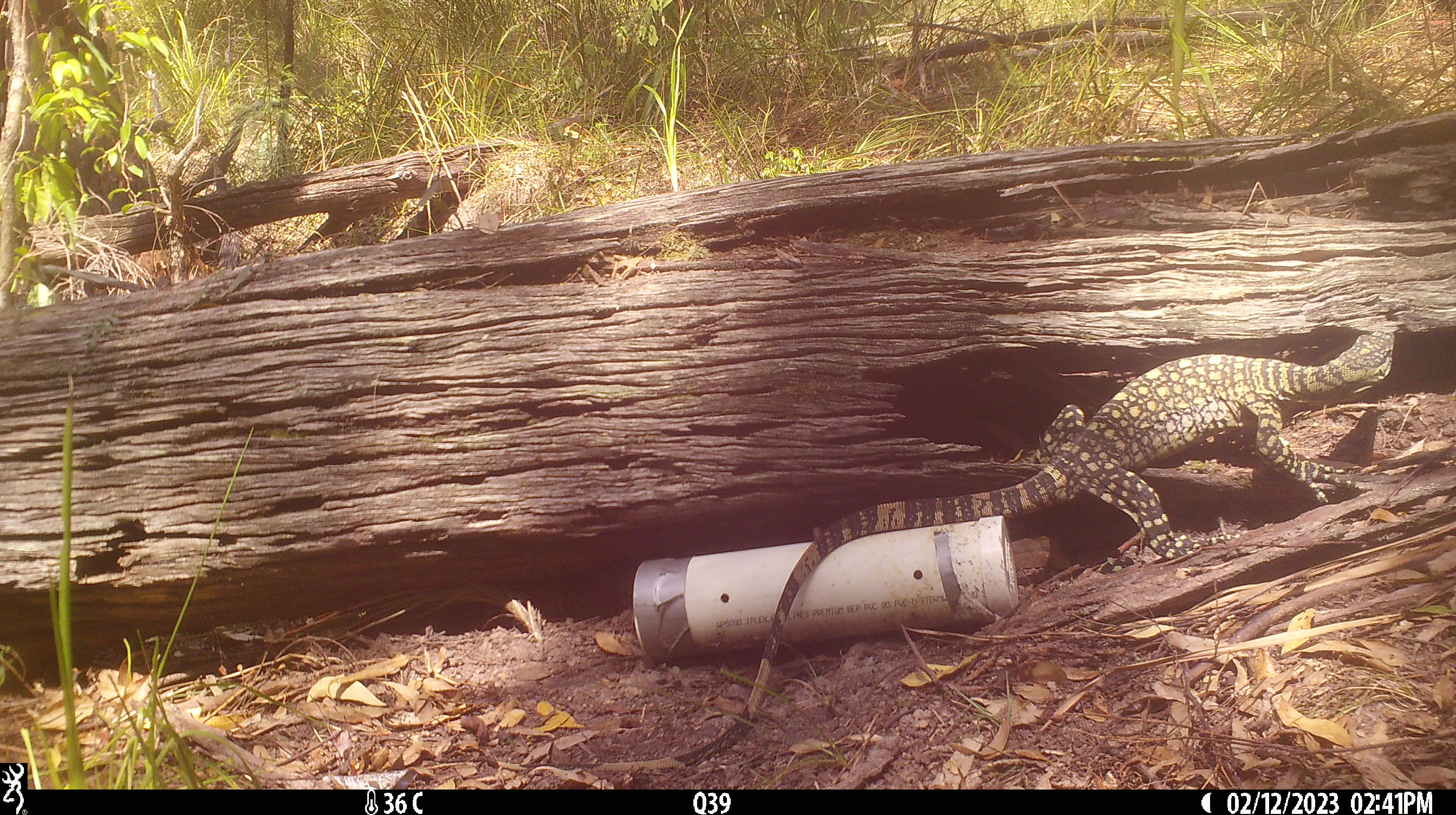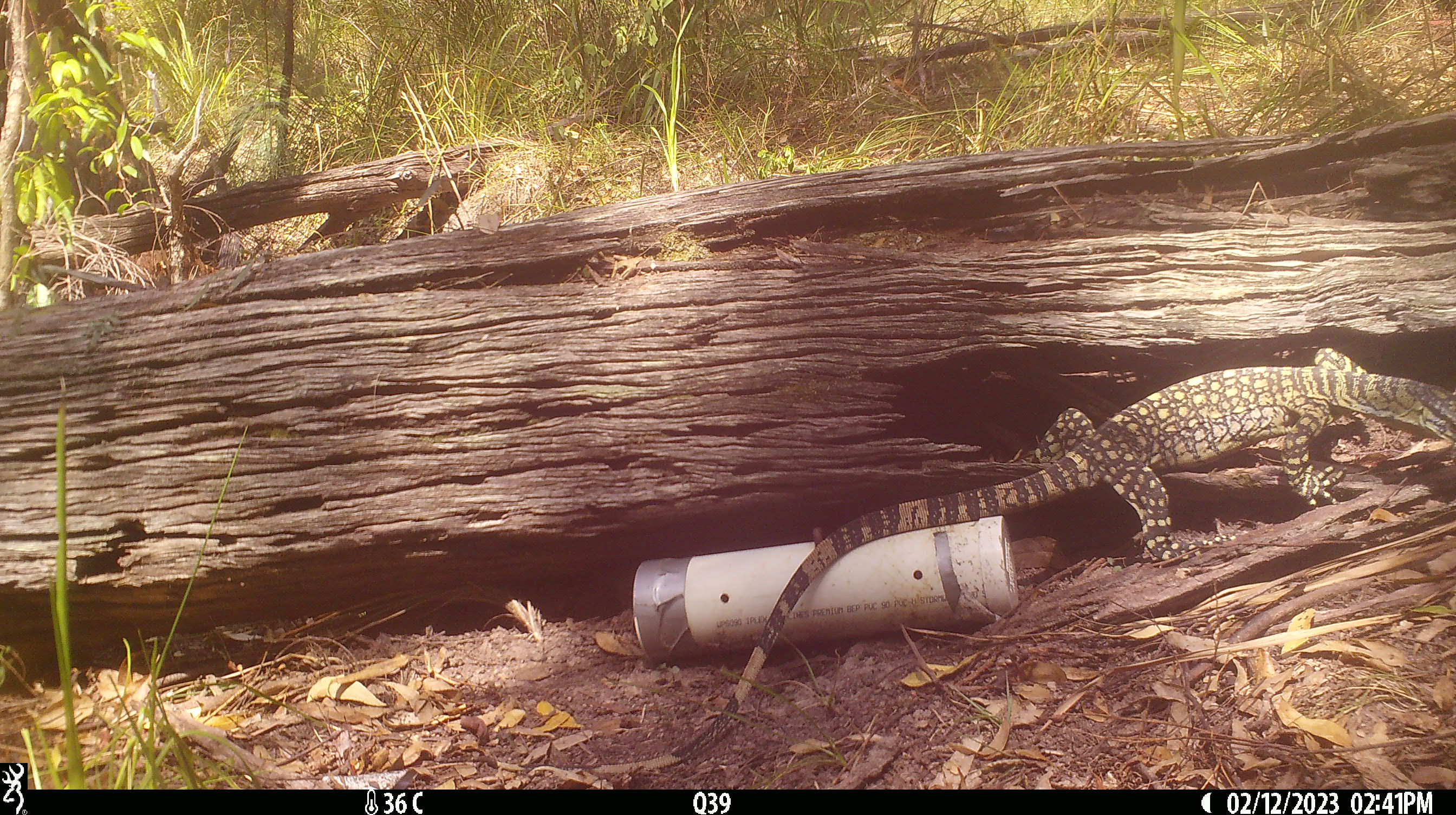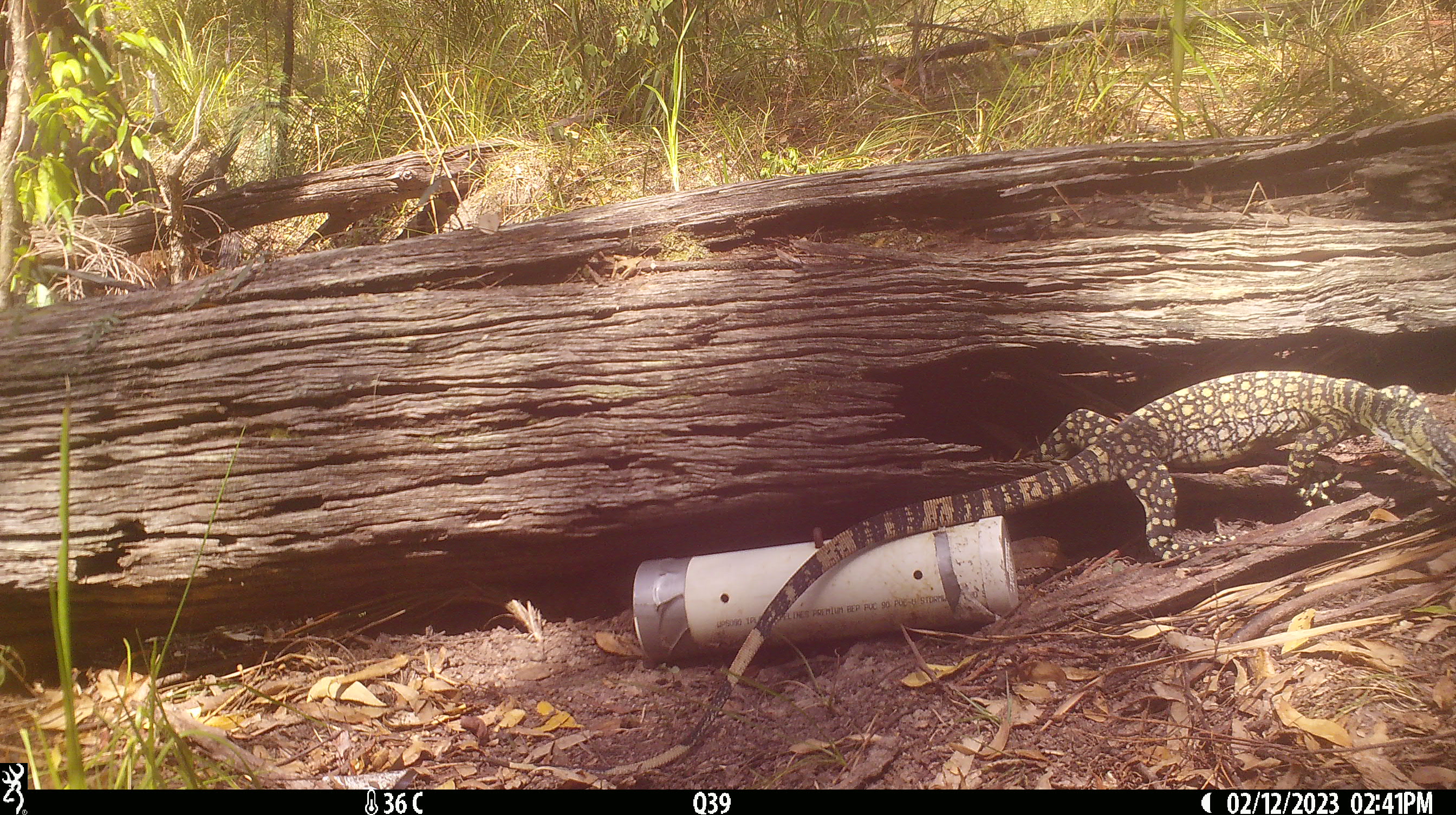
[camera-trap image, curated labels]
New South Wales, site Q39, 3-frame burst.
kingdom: Animalia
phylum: Chordata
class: Reptilia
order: Squamata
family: Varanidae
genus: Varanus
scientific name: Varanus varius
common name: lace monitor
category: goanna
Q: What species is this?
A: Goanna (lace monitor) (Varanus varius).